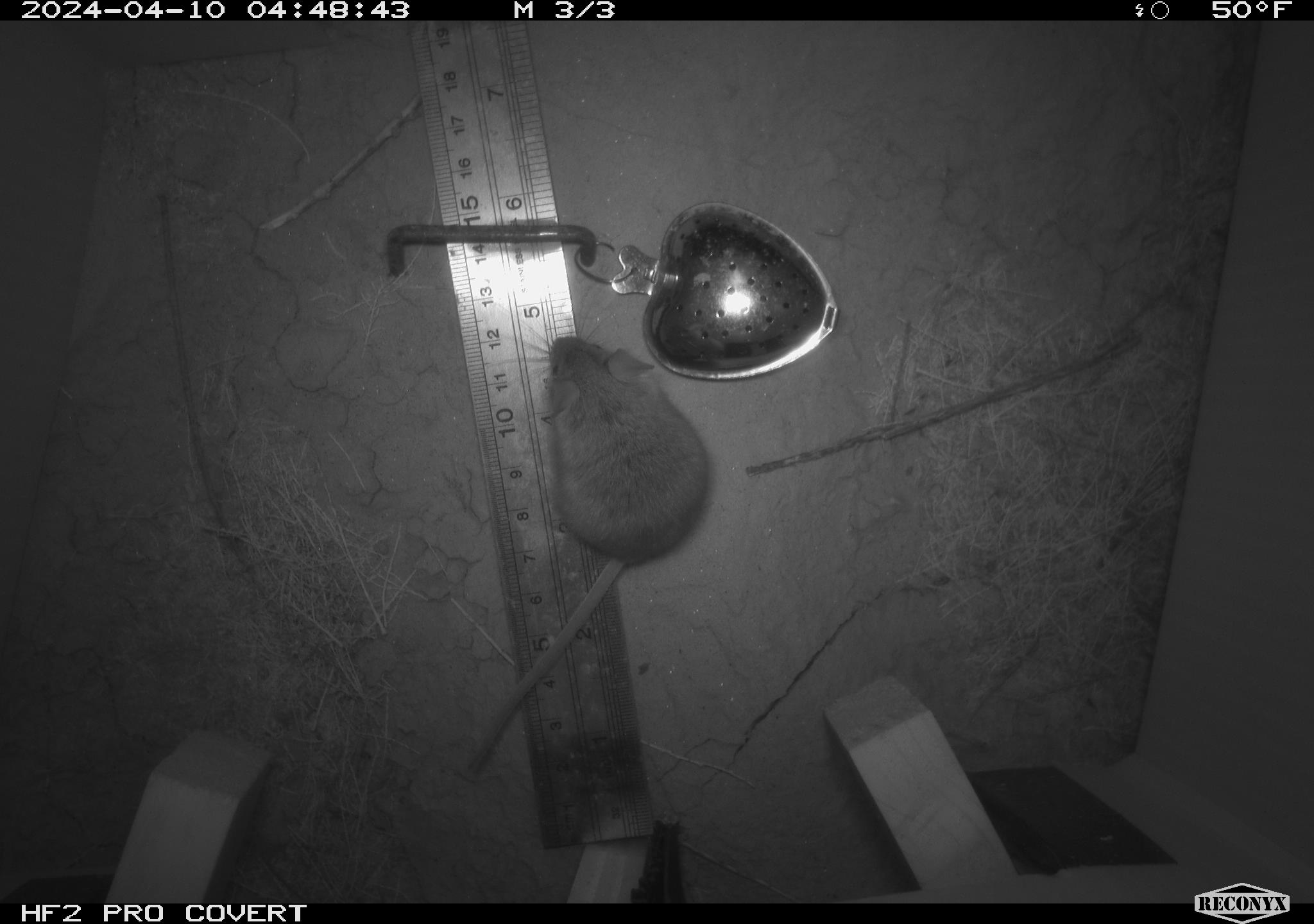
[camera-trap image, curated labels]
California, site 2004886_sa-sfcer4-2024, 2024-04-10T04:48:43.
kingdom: Animalia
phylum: Chordata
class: Mammalia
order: Rodentia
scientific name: Rodentia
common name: mouse species